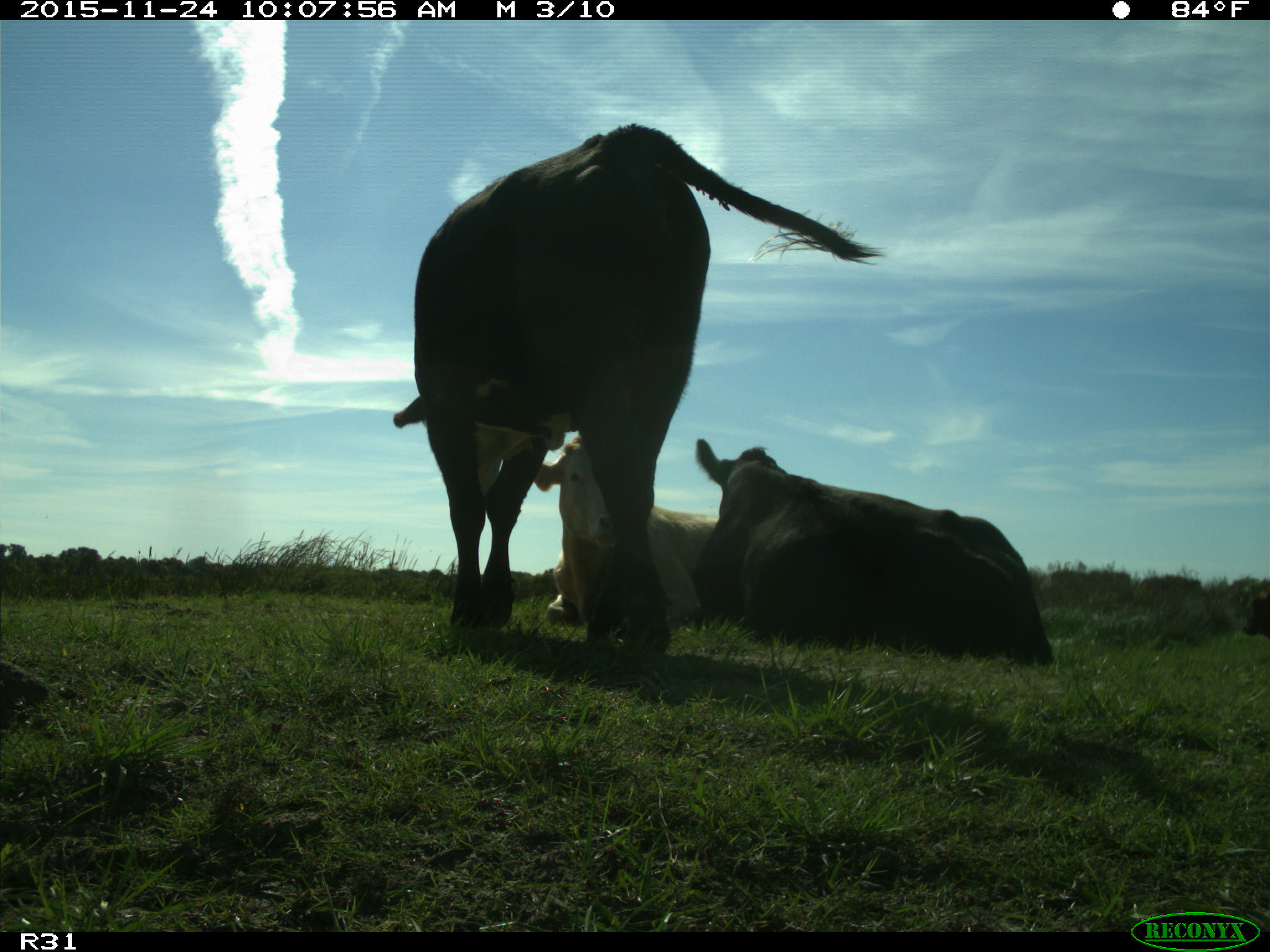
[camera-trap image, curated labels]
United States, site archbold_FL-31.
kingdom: Animalia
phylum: Chordata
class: Mammalia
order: Artiodactyla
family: Bovidae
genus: Bos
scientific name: Bos taurus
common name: domestic cow